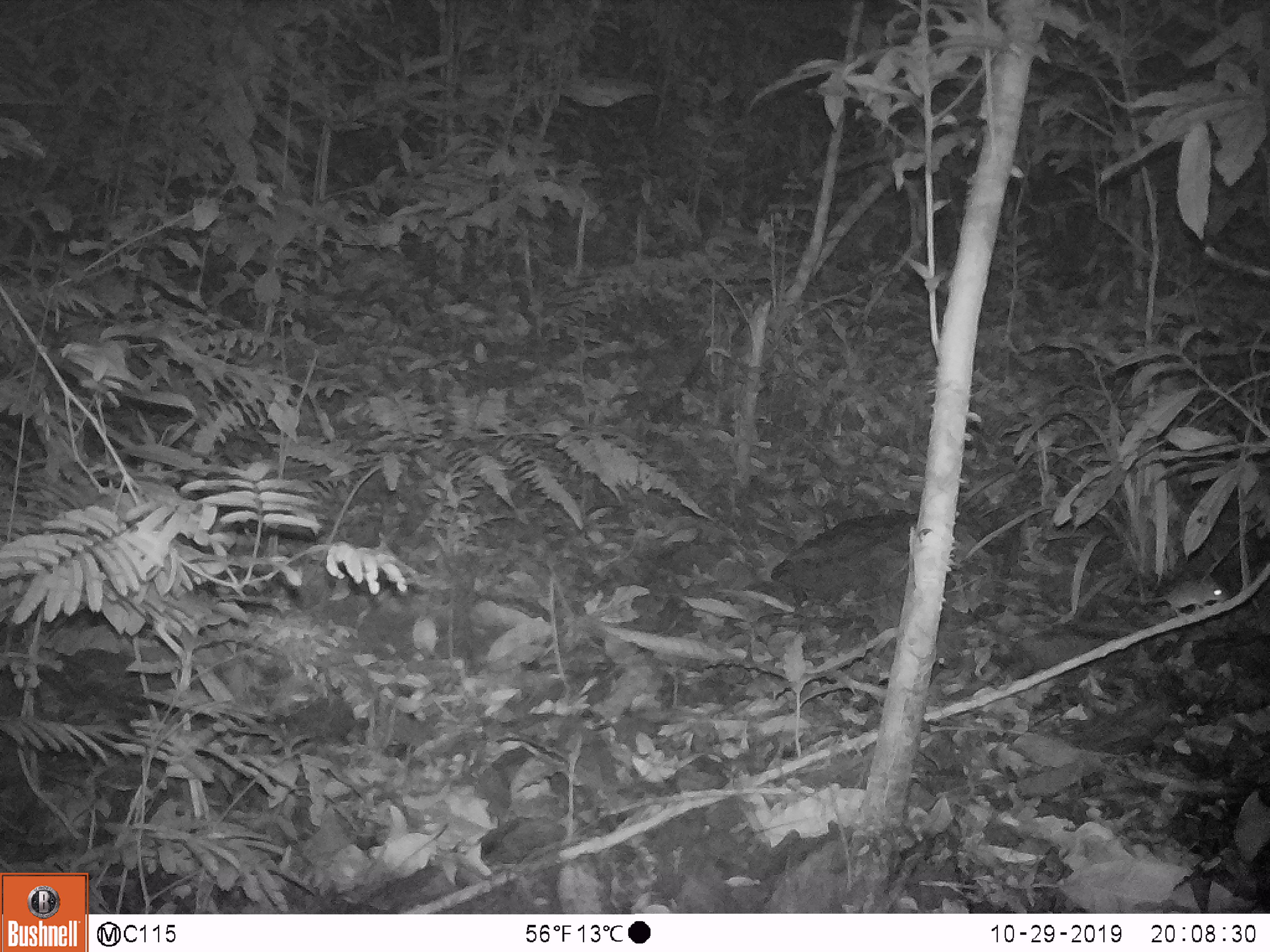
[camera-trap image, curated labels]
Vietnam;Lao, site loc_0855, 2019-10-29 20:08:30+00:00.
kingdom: Animalia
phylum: Chordata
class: Mammalia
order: Rodentia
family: Muridae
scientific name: Muridae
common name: old-world mice and rats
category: unidentified murid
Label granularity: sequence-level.